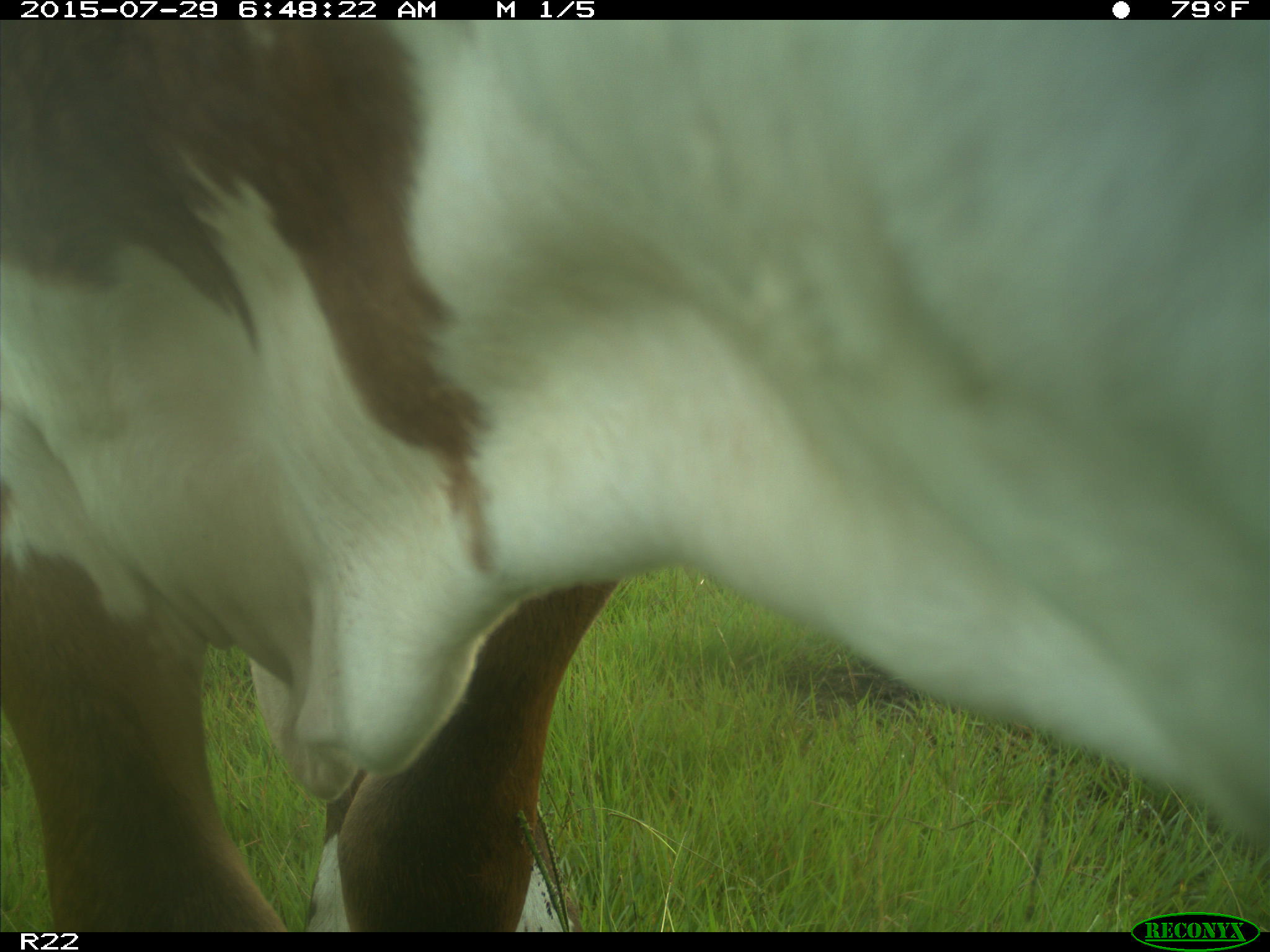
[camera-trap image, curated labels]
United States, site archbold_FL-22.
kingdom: Animalia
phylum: Chordata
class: Mammalia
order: Artiodactyla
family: Bovidae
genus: Bos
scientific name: Bos taurus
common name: domestic cow